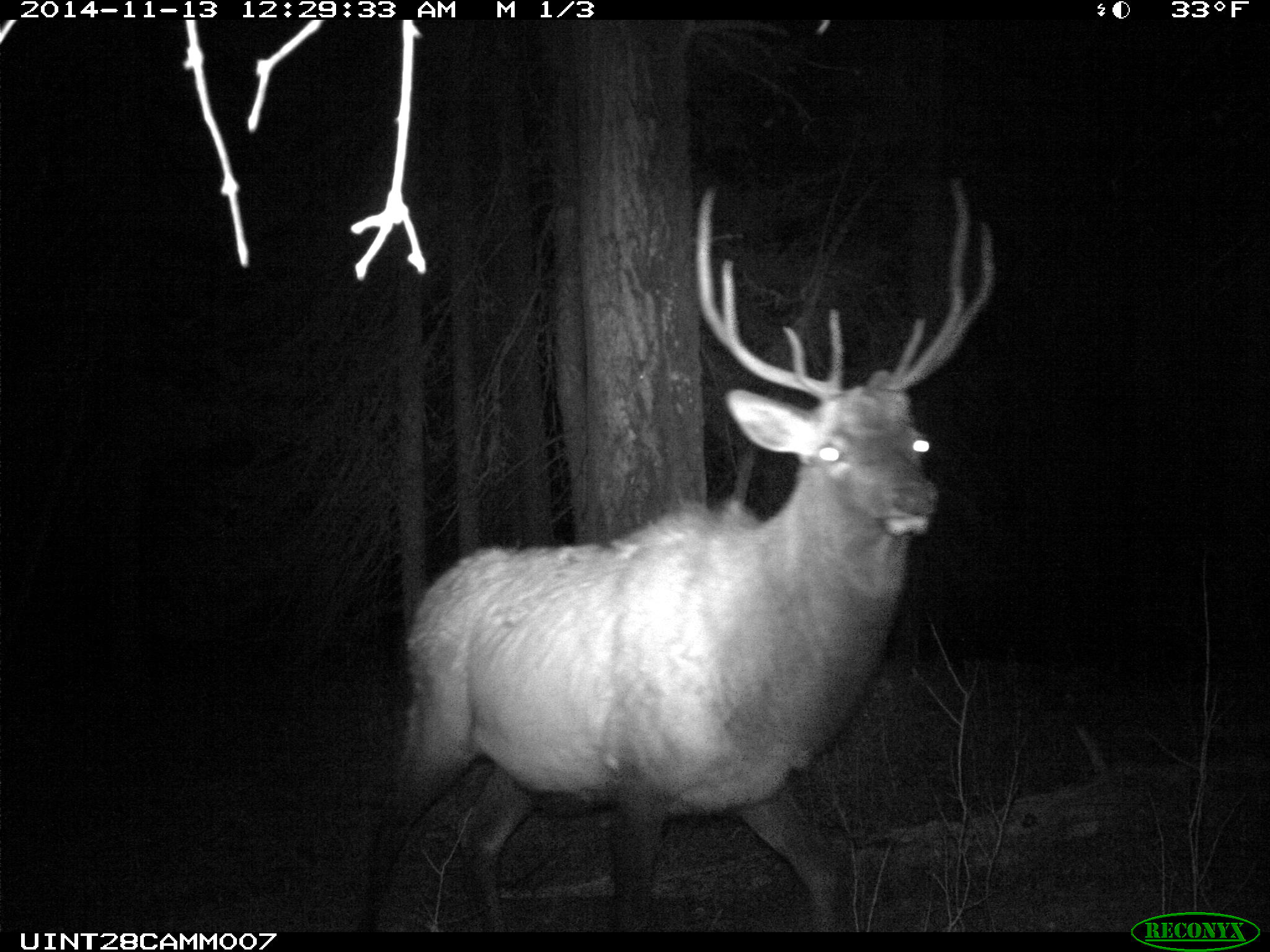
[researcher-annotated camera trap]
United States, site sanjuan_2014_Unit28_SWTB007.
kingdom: Animalia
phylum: Chordata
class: Mammalia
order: Artiodactyla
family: Cervidae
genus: Cervus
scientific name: Cervus elaphus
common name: red deer